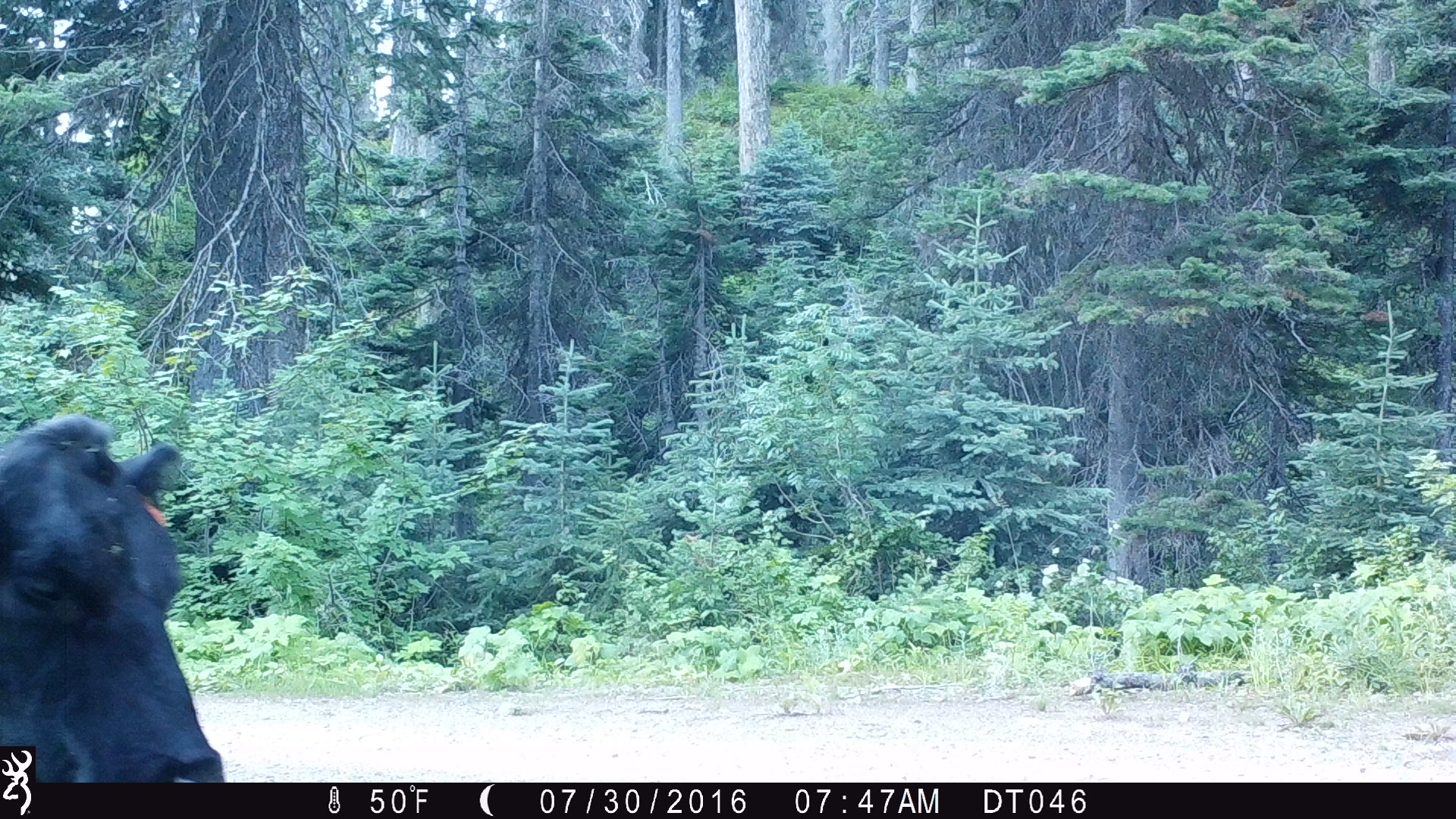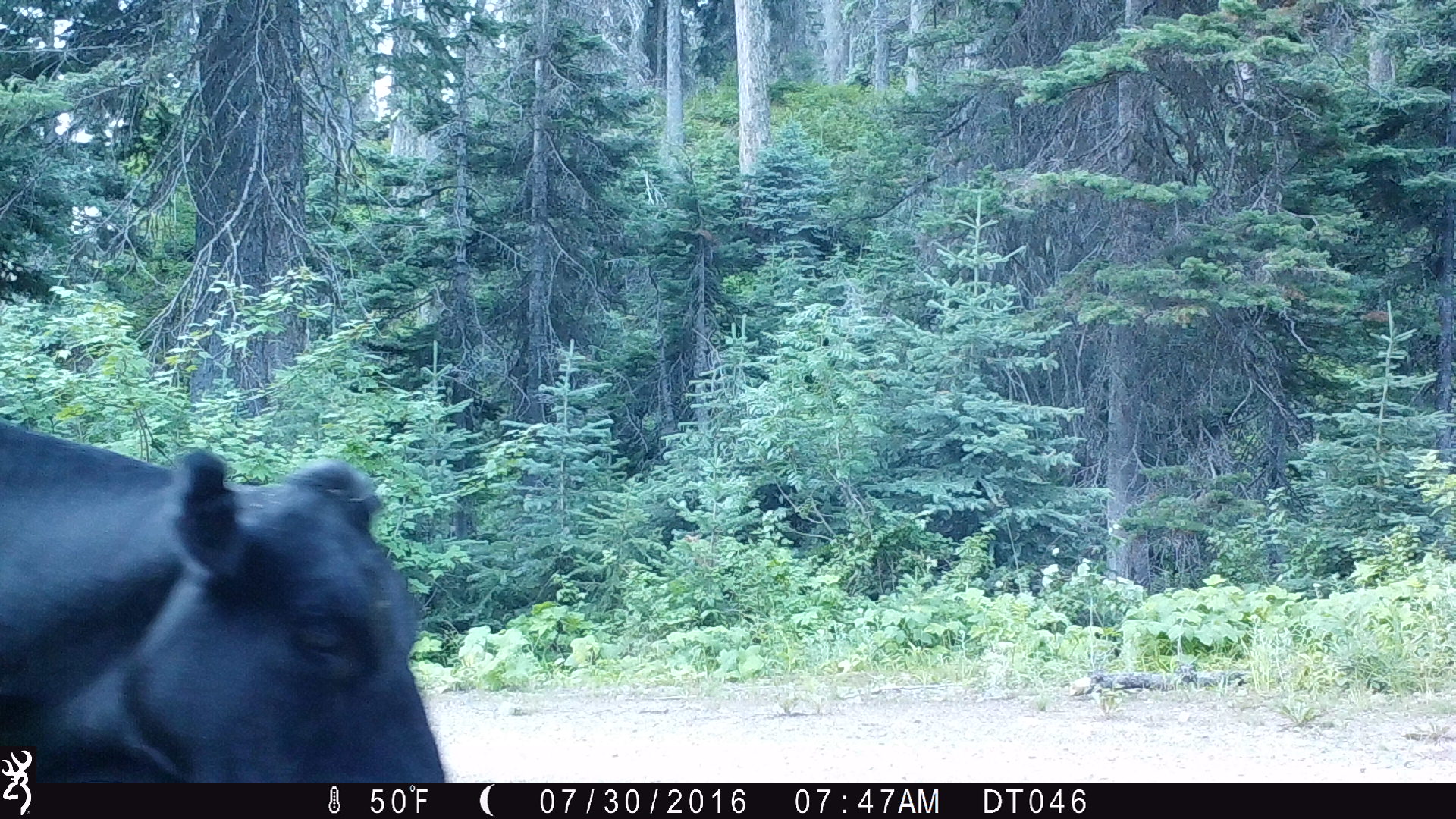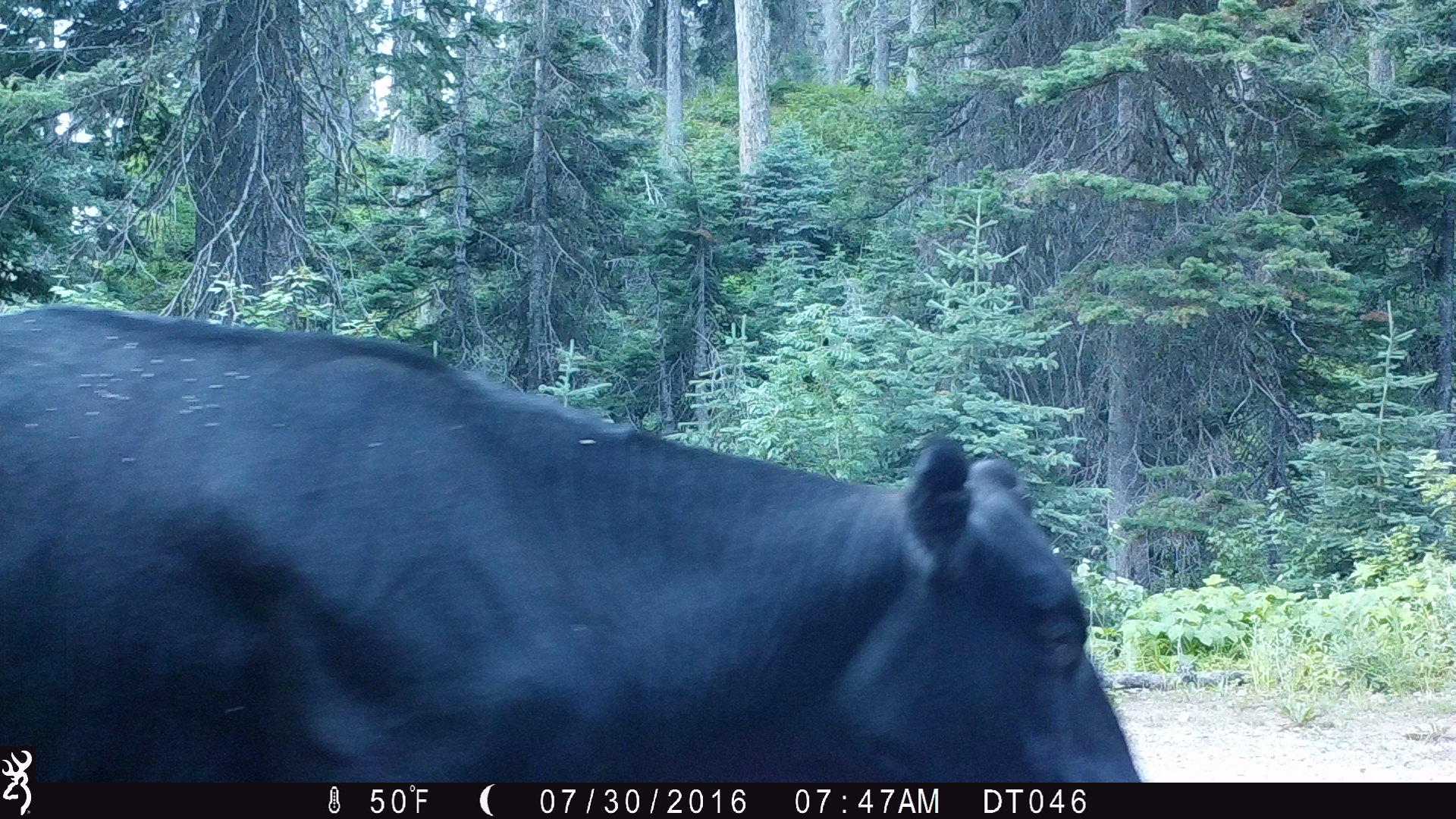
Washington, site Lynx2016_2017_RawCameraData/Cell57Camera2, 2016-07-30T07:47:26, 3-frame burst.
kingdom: Animalia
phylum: Chordata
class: Mammalia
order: Artiodactyla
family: Bovidae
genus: Bos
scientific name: Bos taurus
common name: domestic cattle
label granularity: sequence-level